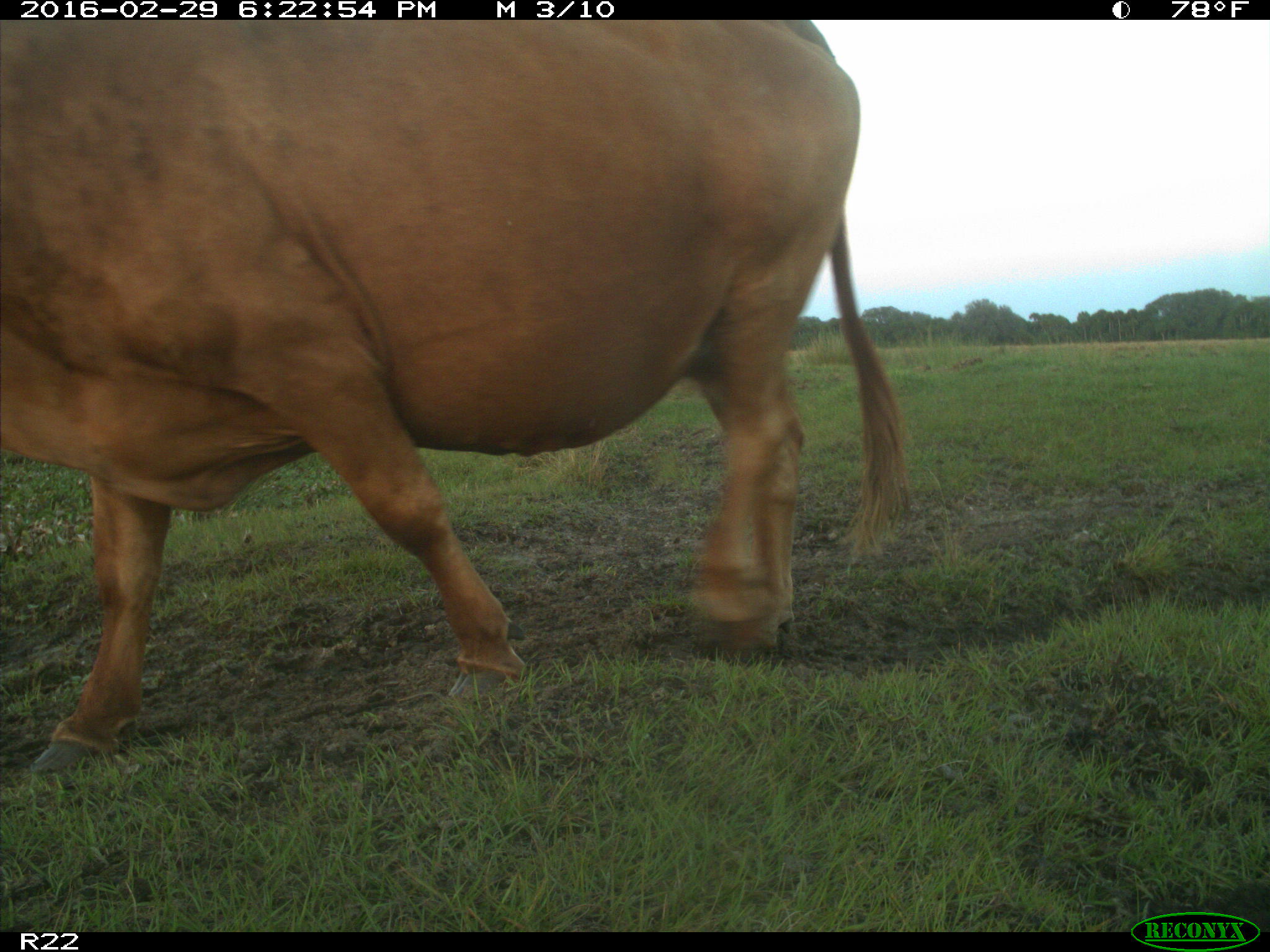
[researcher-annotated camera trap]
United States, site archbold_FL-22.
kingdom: Animalia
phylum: Chordata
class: Mammalia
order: Artiodactyla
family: Bovidae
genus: Bos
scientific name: Bos taurus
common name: domestic cow